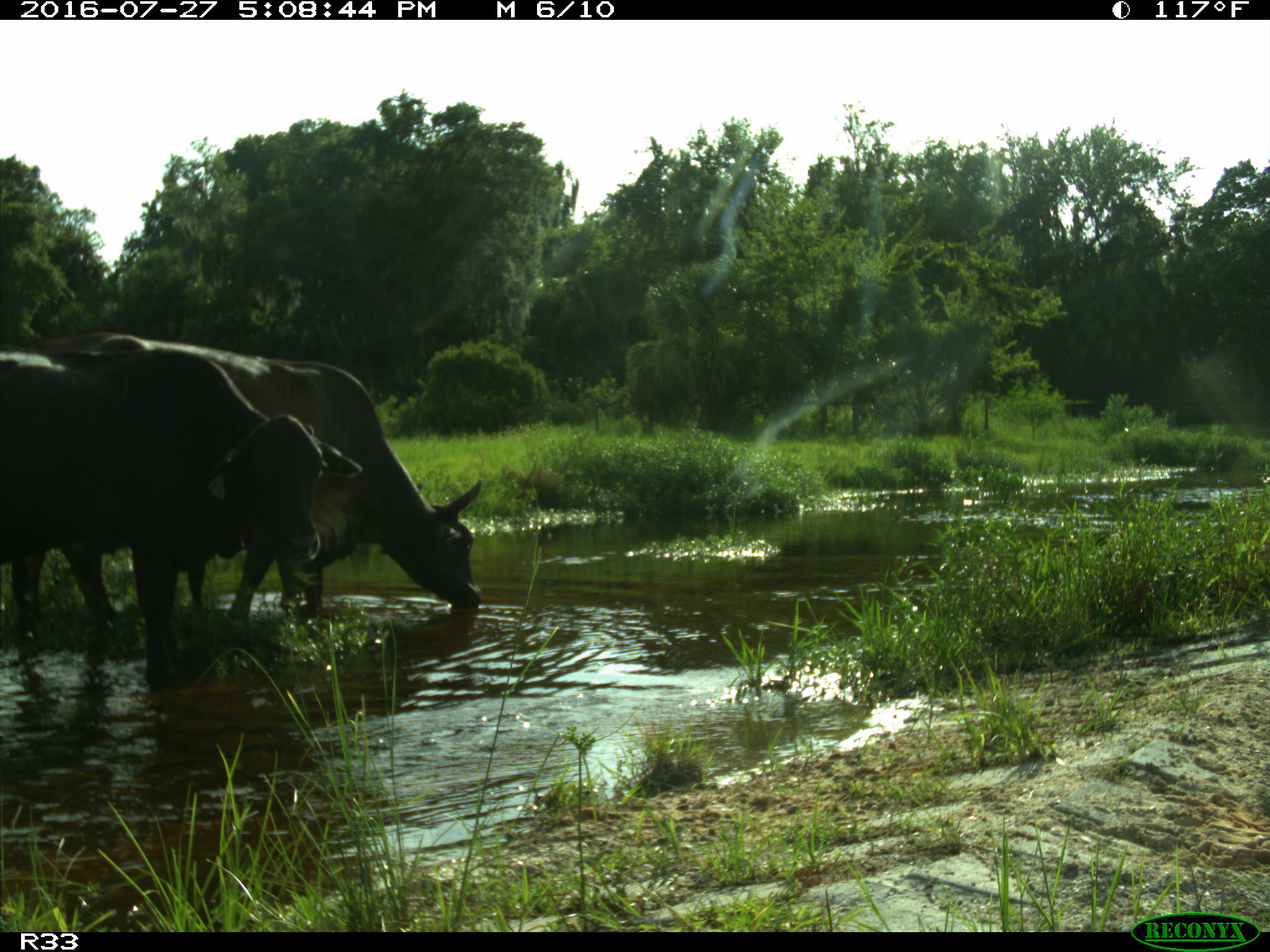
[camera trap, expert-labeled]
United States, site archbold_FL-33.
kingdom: Animalia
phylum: Chordata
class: Mammalia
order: Artiodactyla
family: Bovidae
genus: Bos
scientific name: Bos taurus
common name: domestic cow